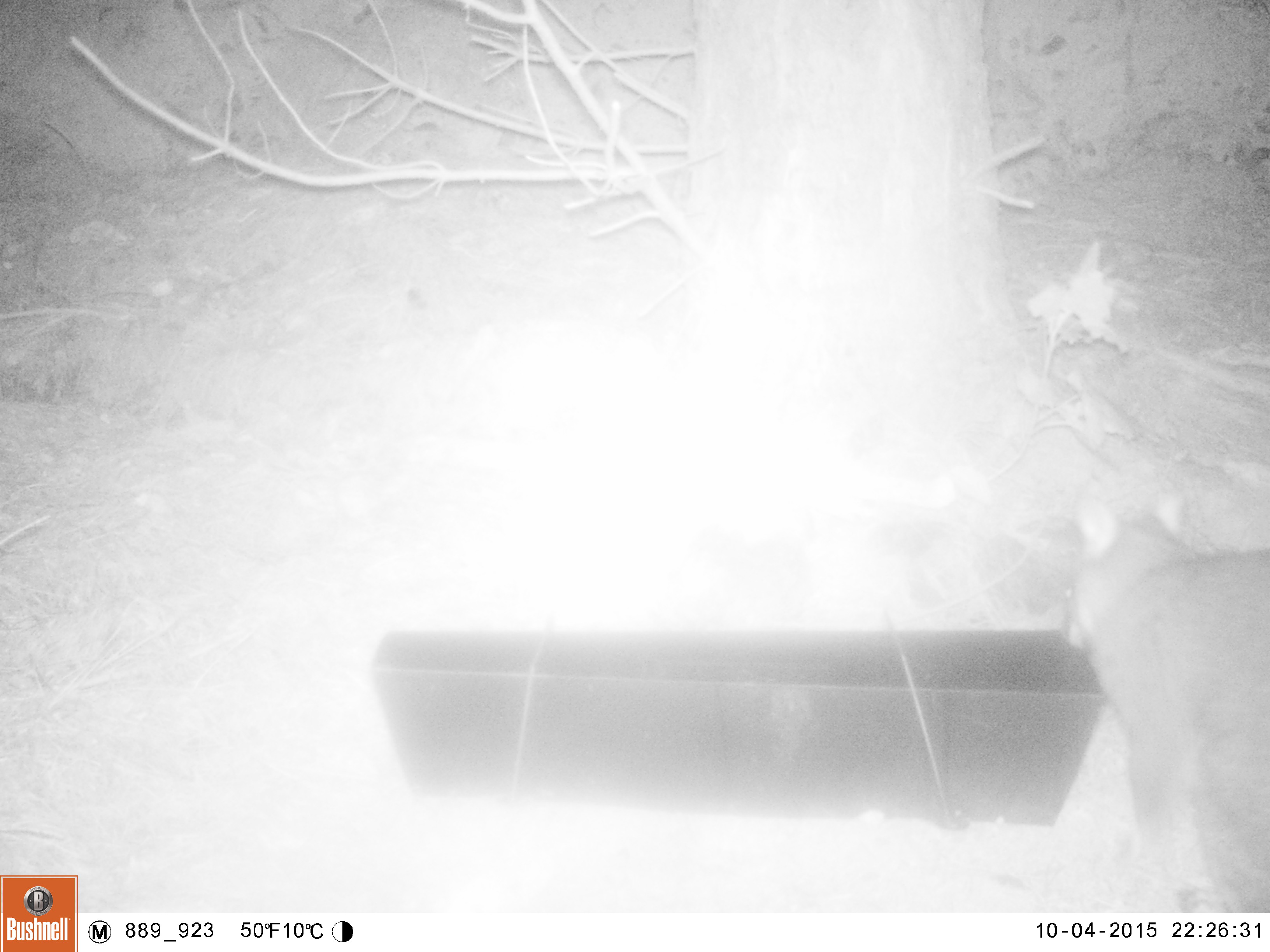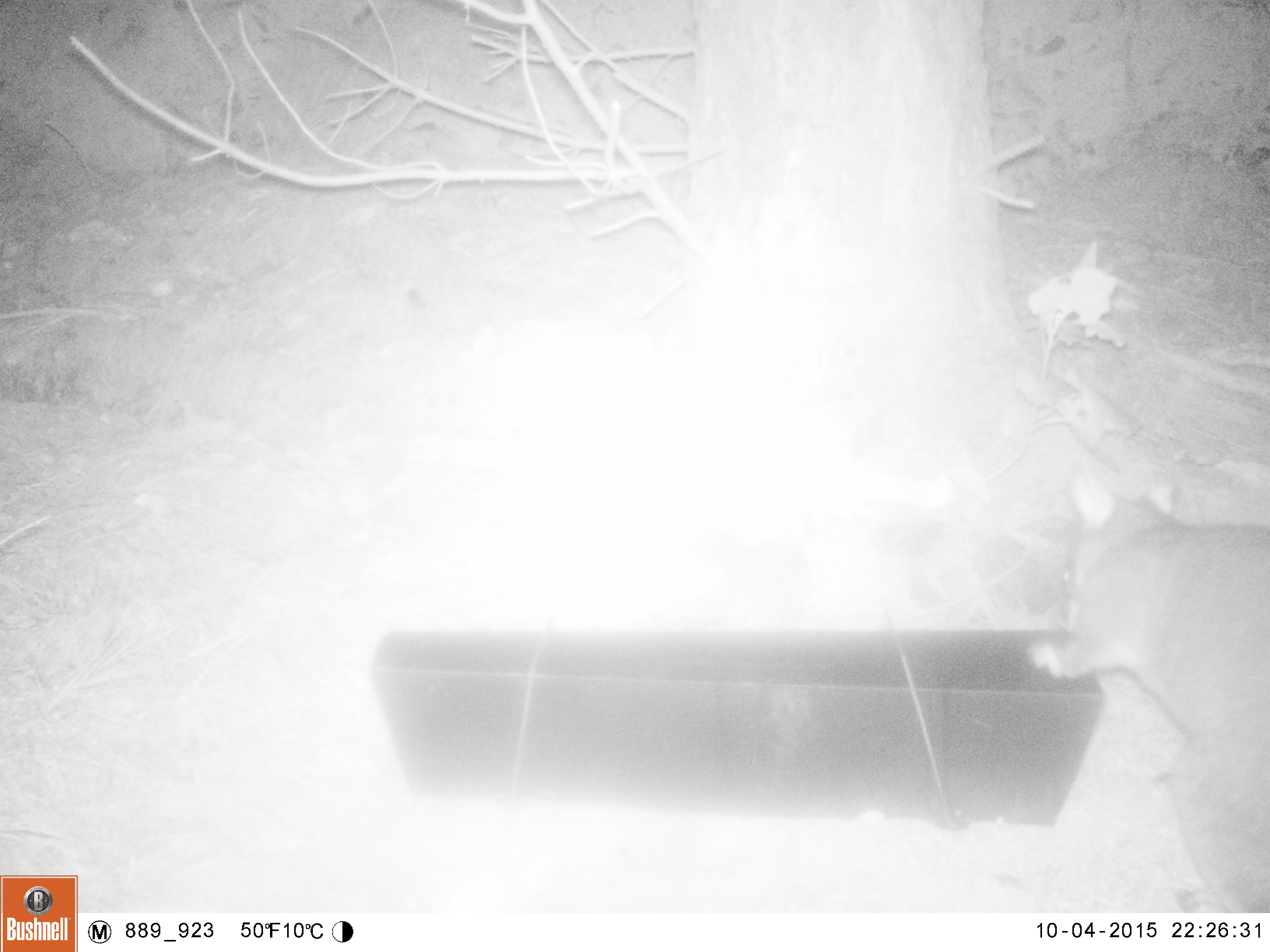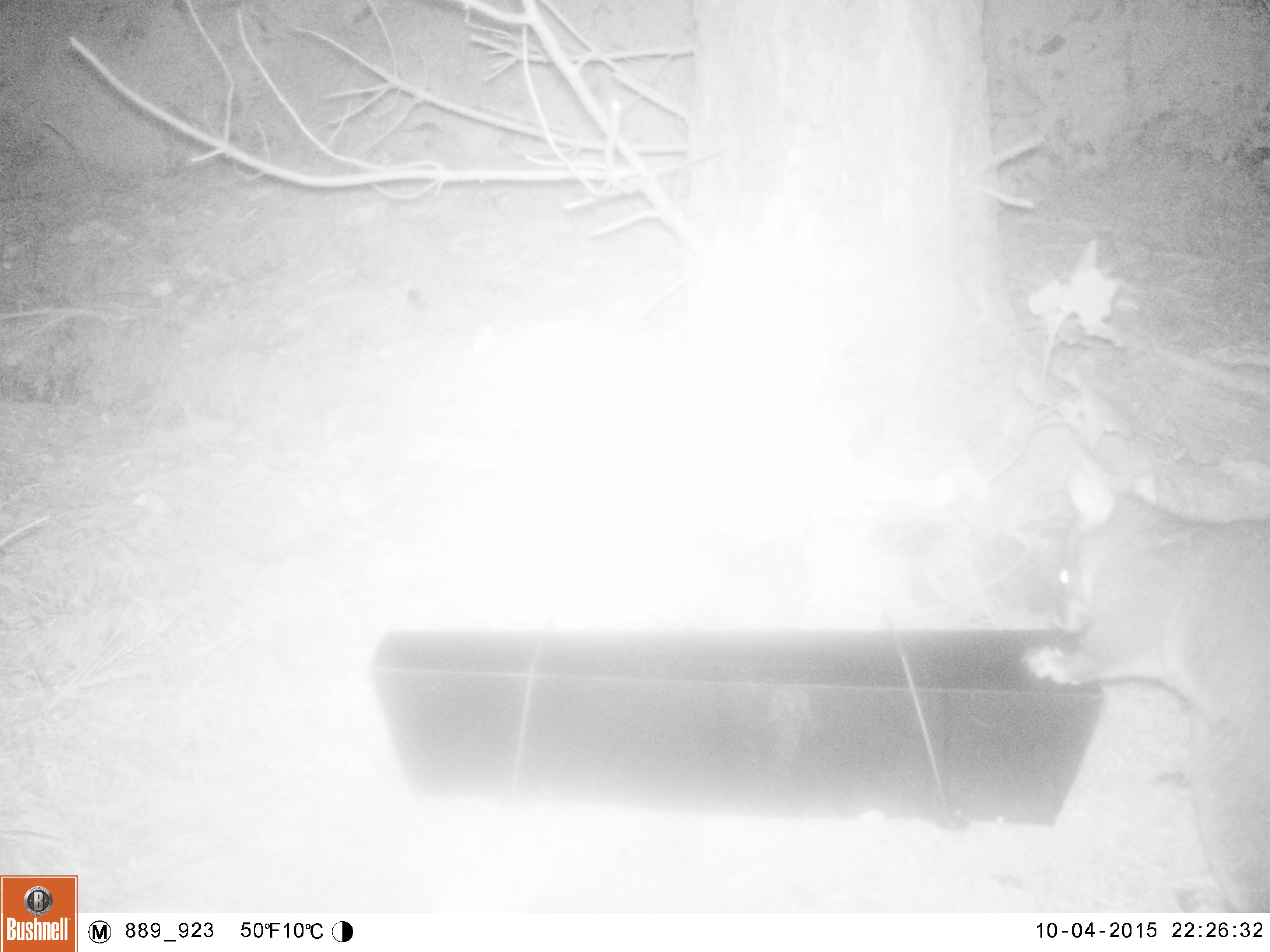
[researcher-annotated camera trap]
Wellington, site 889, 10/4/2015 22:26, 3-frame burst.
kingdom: Animalia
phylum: Chordata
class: Mammalia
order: Didelphimorphia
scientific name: Didelphimorphia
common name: possum